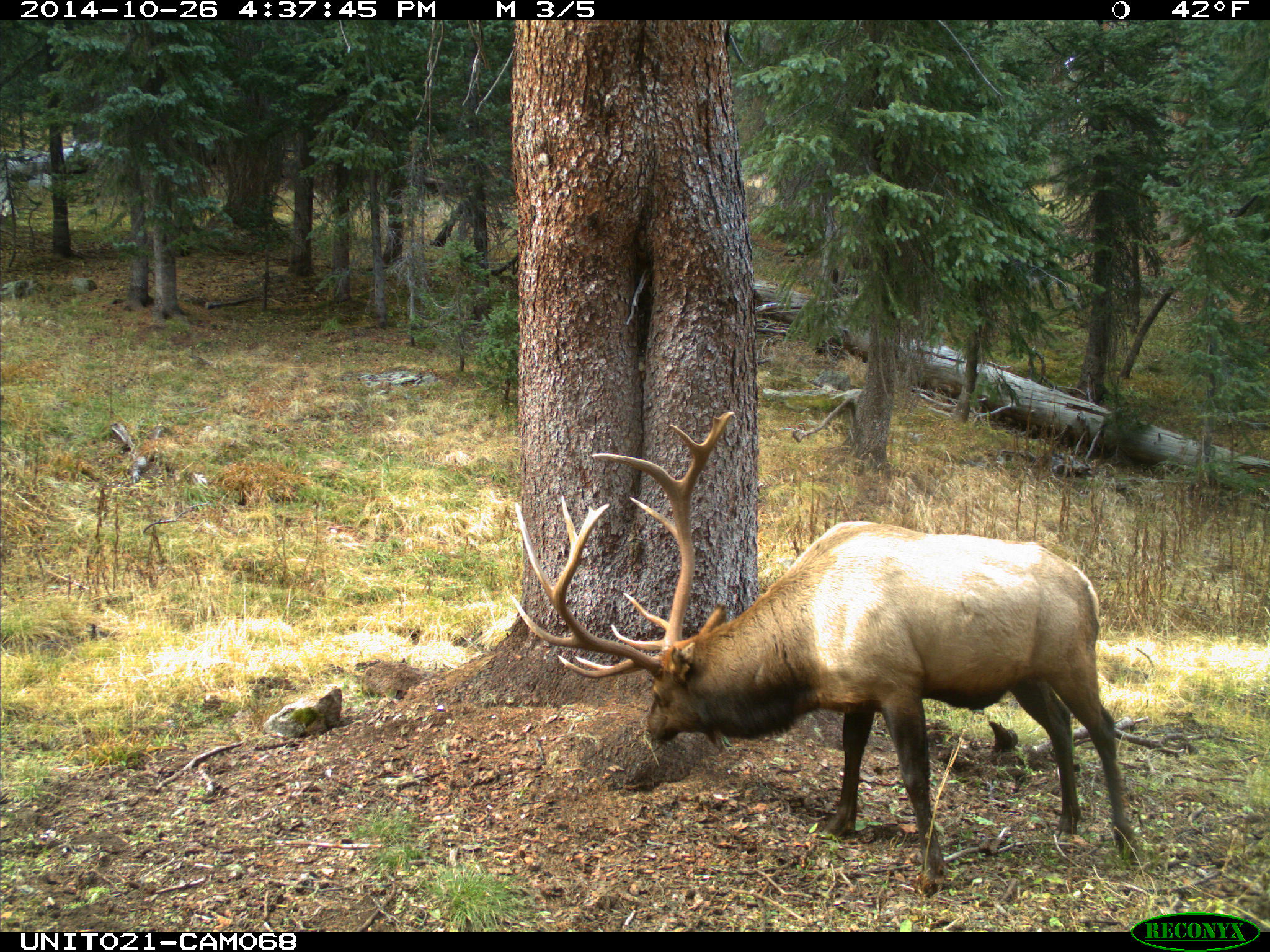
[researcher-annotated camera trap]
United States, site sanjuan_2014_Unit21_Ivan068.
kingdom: Animalia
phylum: Chordata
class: Mammalia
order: Artiodactyla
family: Cervidae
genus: Cervus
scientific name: Cervus elaphus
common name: red deer